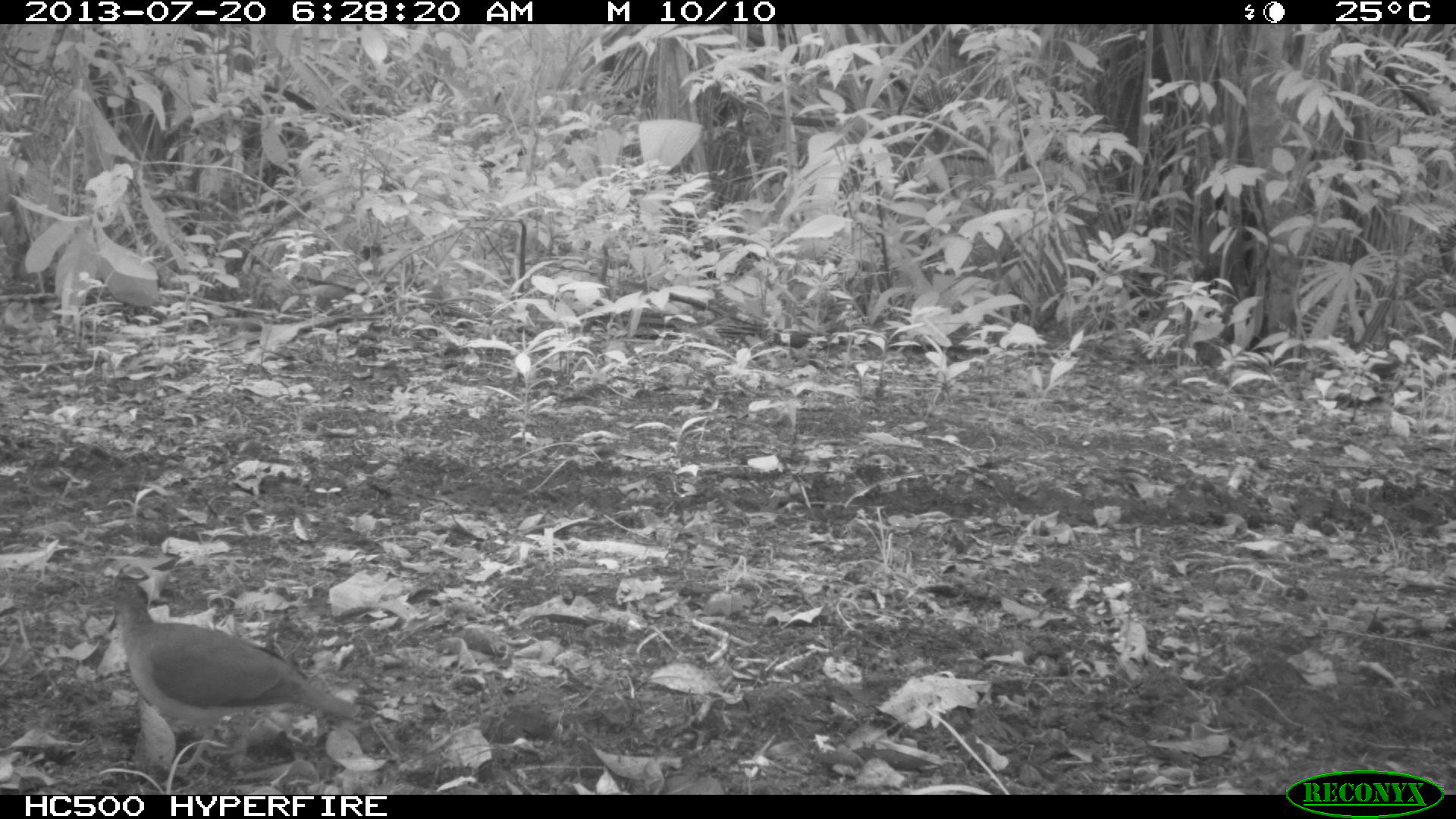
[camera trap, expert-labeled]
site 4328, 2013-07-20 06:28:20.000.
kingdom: Animalia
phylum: Chordata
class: Aves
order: Columbiformes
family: Columbidae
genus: Leptotila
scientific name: Leptotila plumbeiceps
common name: gray-headed dove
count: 1